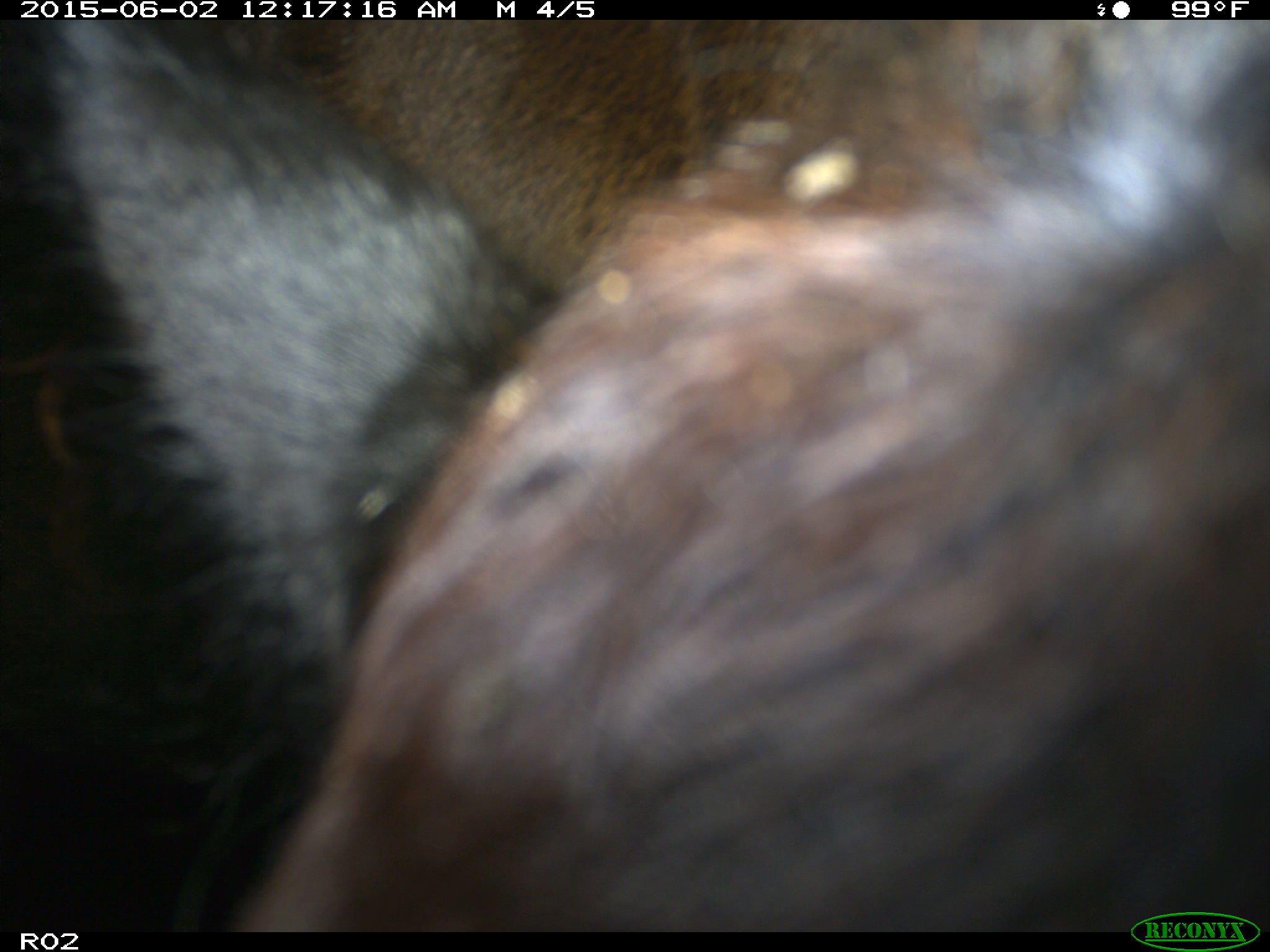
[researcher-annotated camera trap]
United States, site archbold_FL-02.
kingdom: Animalia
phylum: Chordata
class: Mammalia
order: Artiodactyla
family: Bovidae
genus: Bos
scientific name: Bos taurus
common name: domestic cow